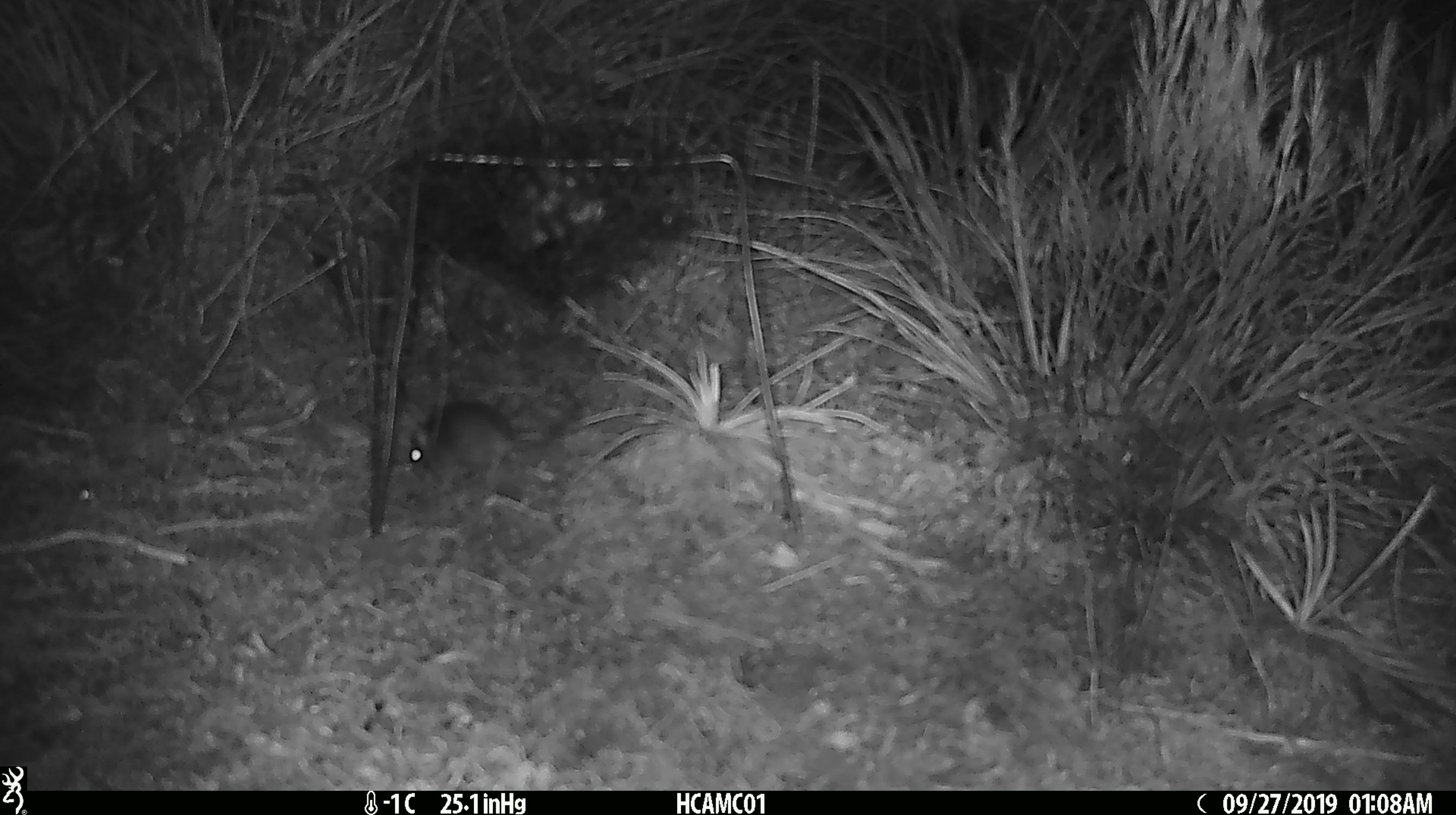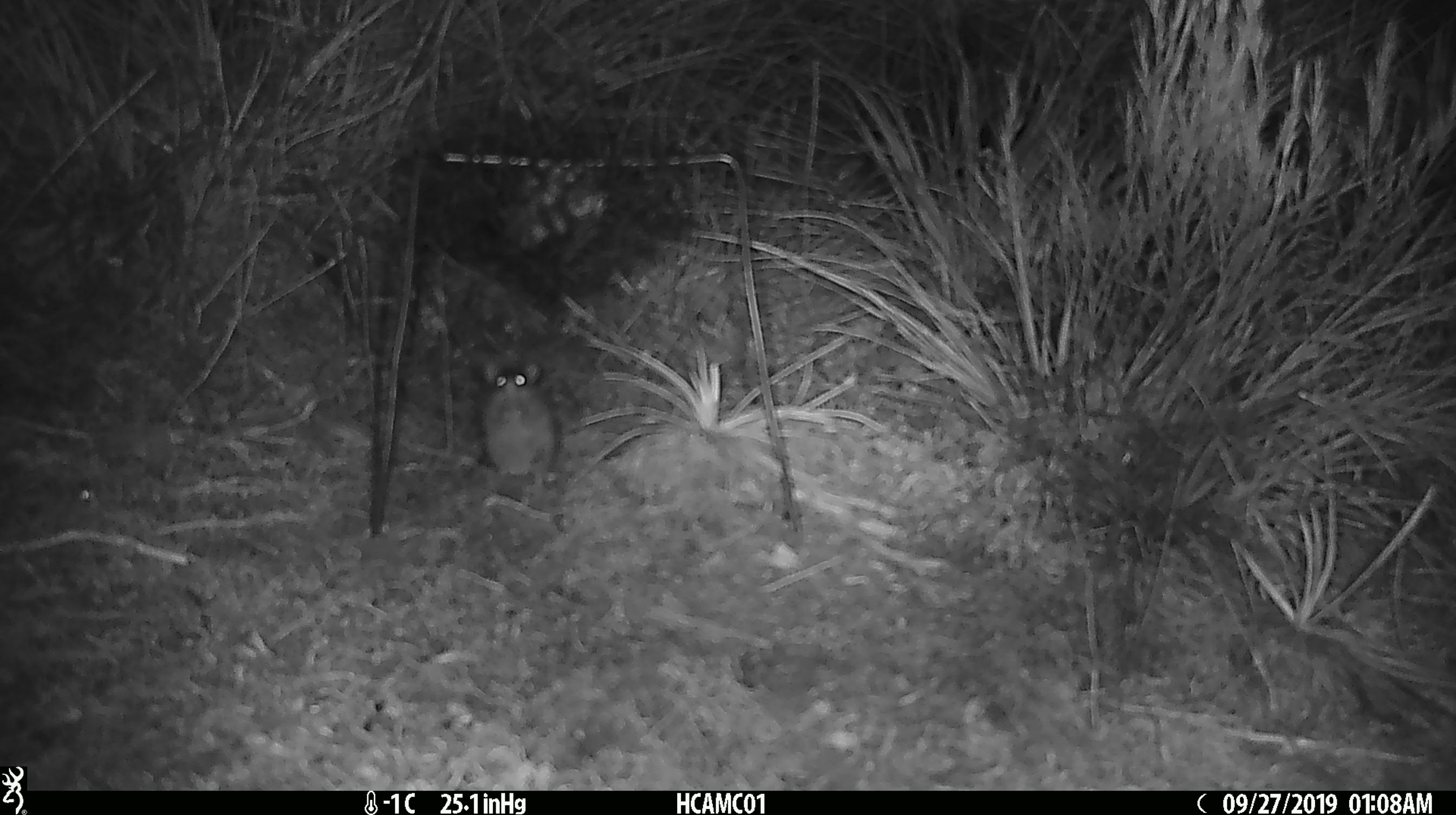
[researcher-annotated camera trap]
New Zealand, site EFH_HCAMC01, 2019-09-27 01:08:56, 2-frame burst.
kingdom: Animalia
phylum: Chordata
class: Mammalia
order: Rodentia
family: Muridae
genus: Mus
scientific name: Mus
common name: mouse